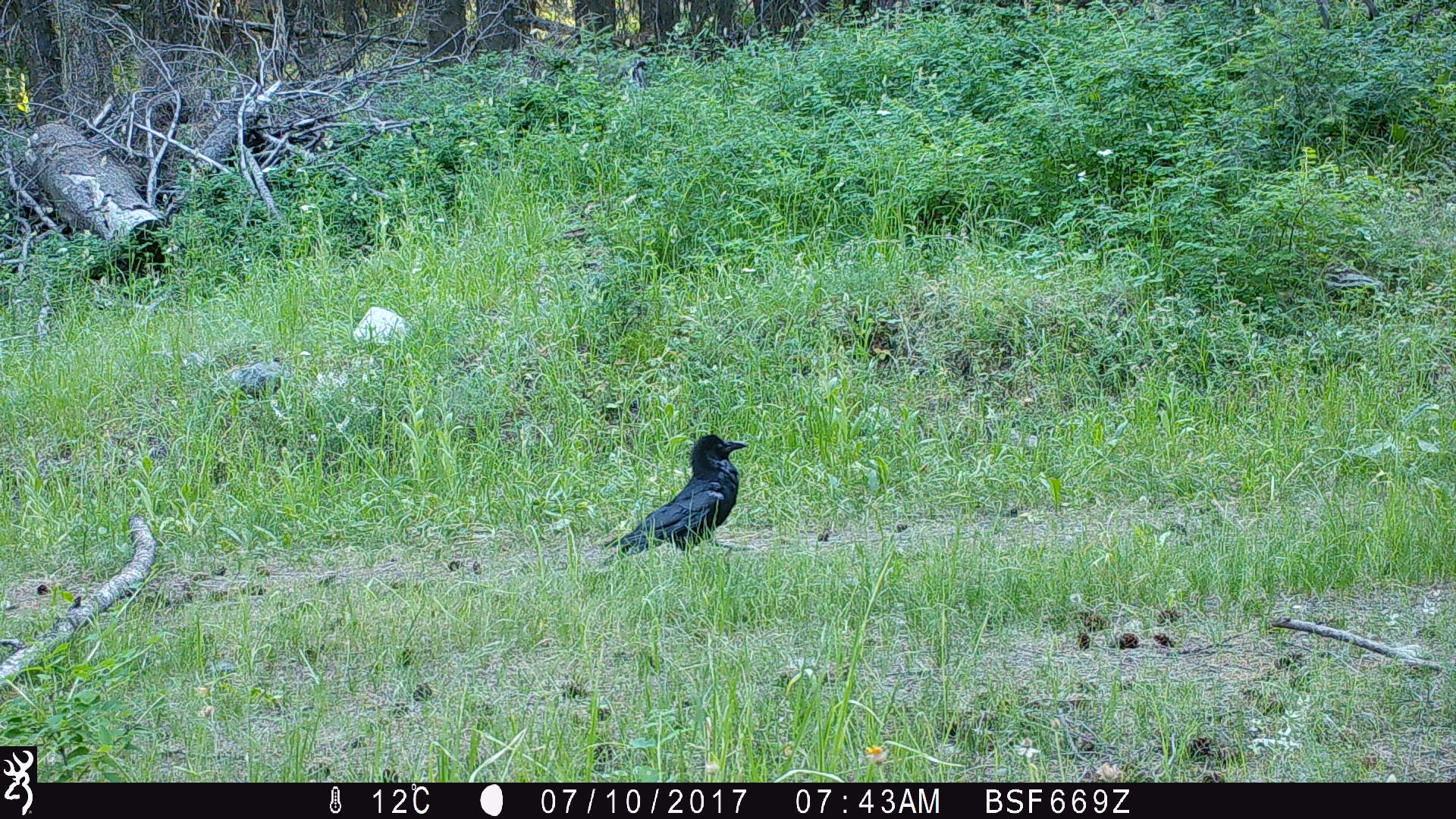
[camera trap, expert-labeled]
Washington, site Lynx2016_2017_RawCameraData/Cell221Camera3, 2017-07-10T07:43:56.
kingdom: Animalia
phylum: Chordata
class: Aves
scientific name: Aves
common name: birds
Aves (birds). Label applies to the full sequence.